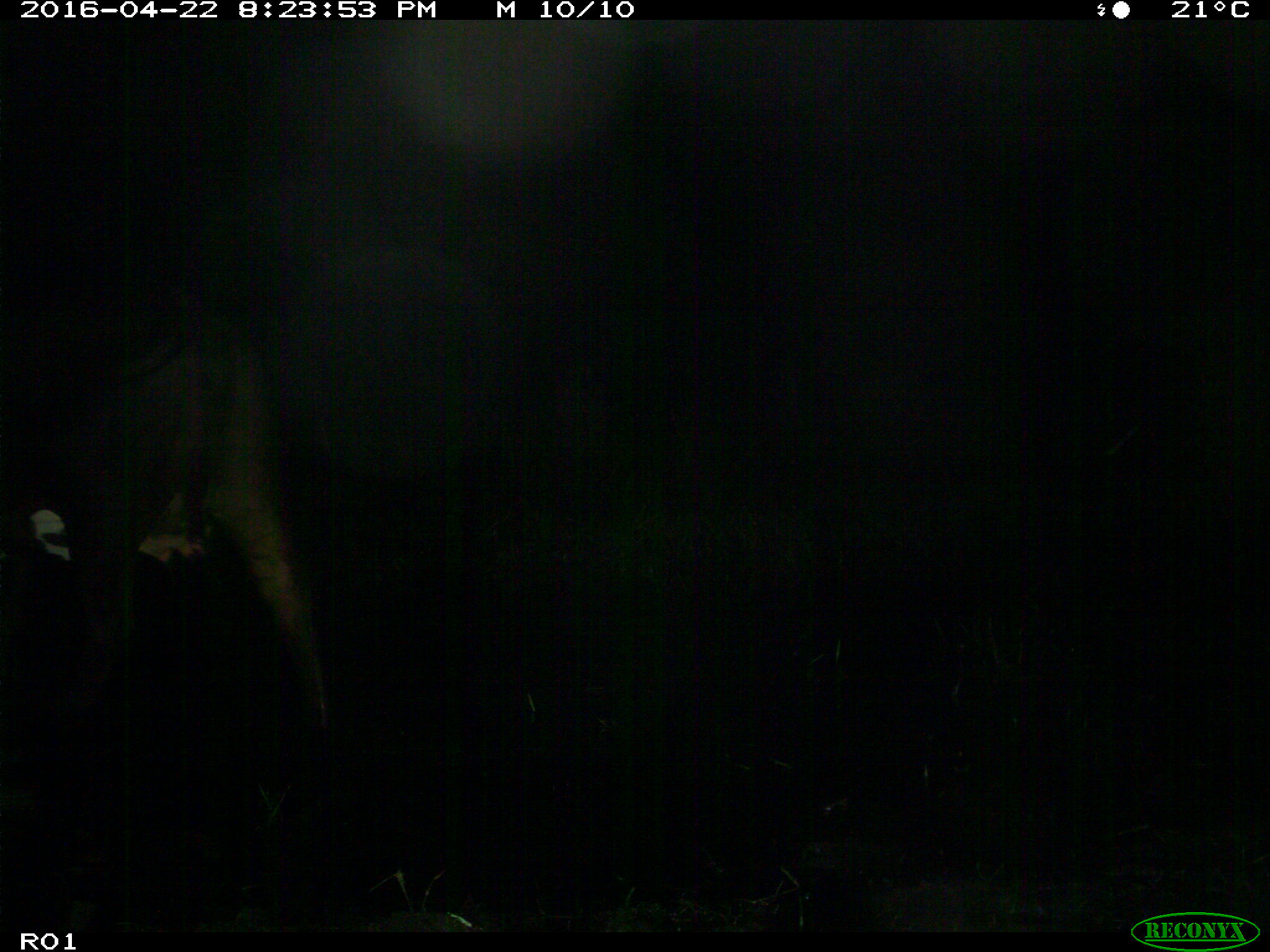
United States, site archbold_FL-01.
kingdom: Animalia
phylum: Chordata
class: Mammalia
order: Artiodactyla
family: Bovidae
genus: Bos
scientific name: Bos taurus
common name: domestic cow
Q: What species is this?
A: Bos taurus (domestic cow).